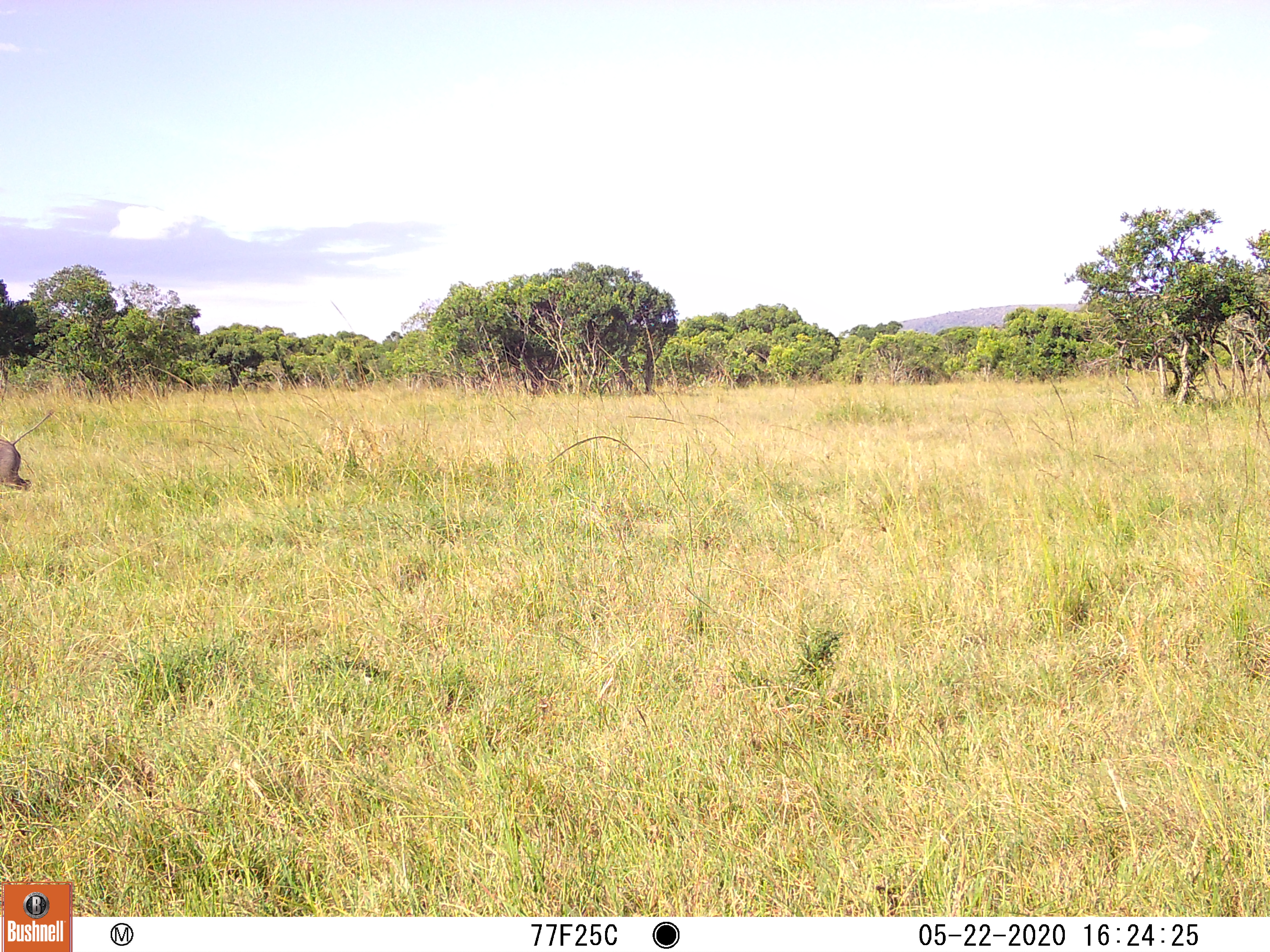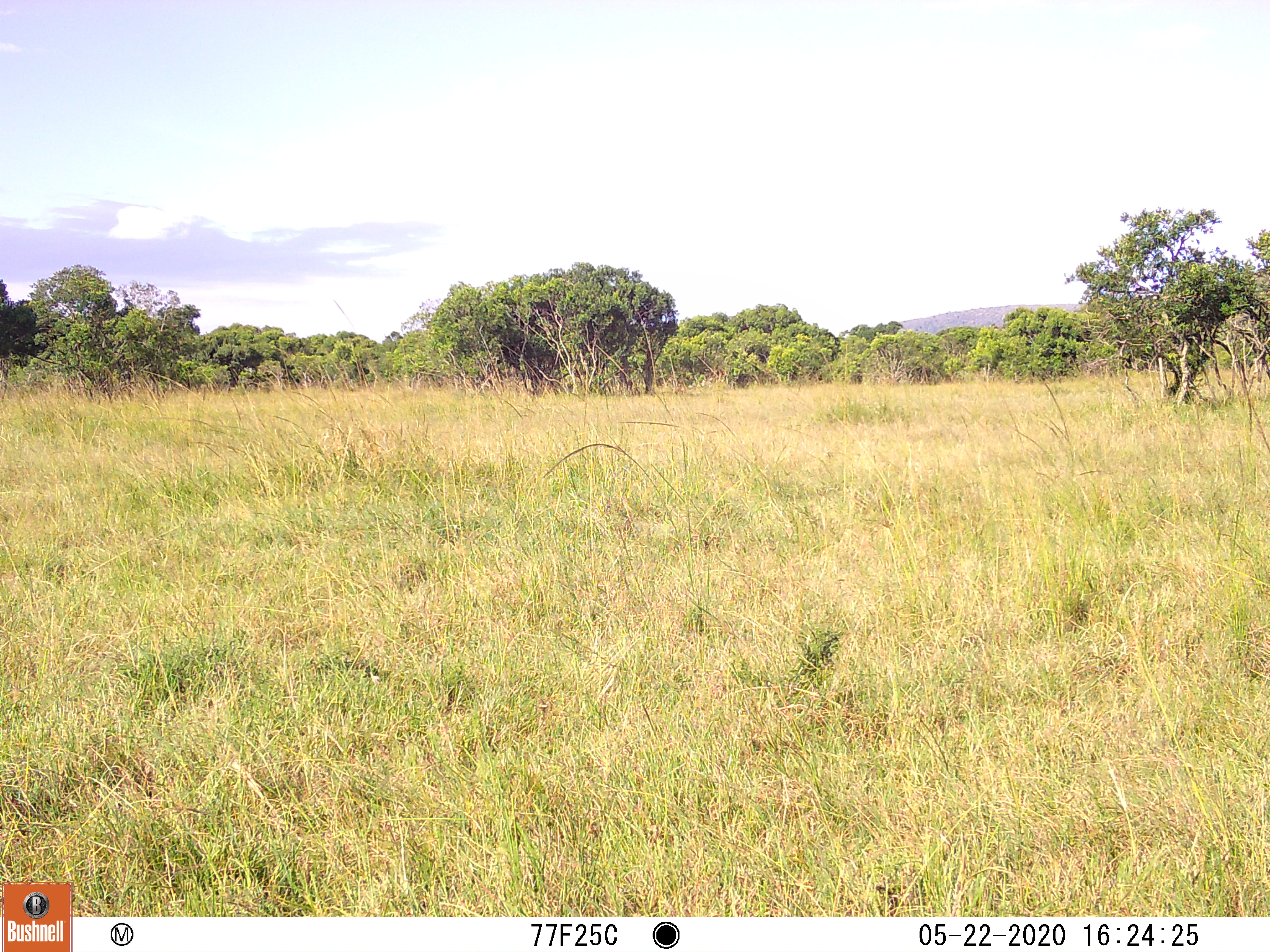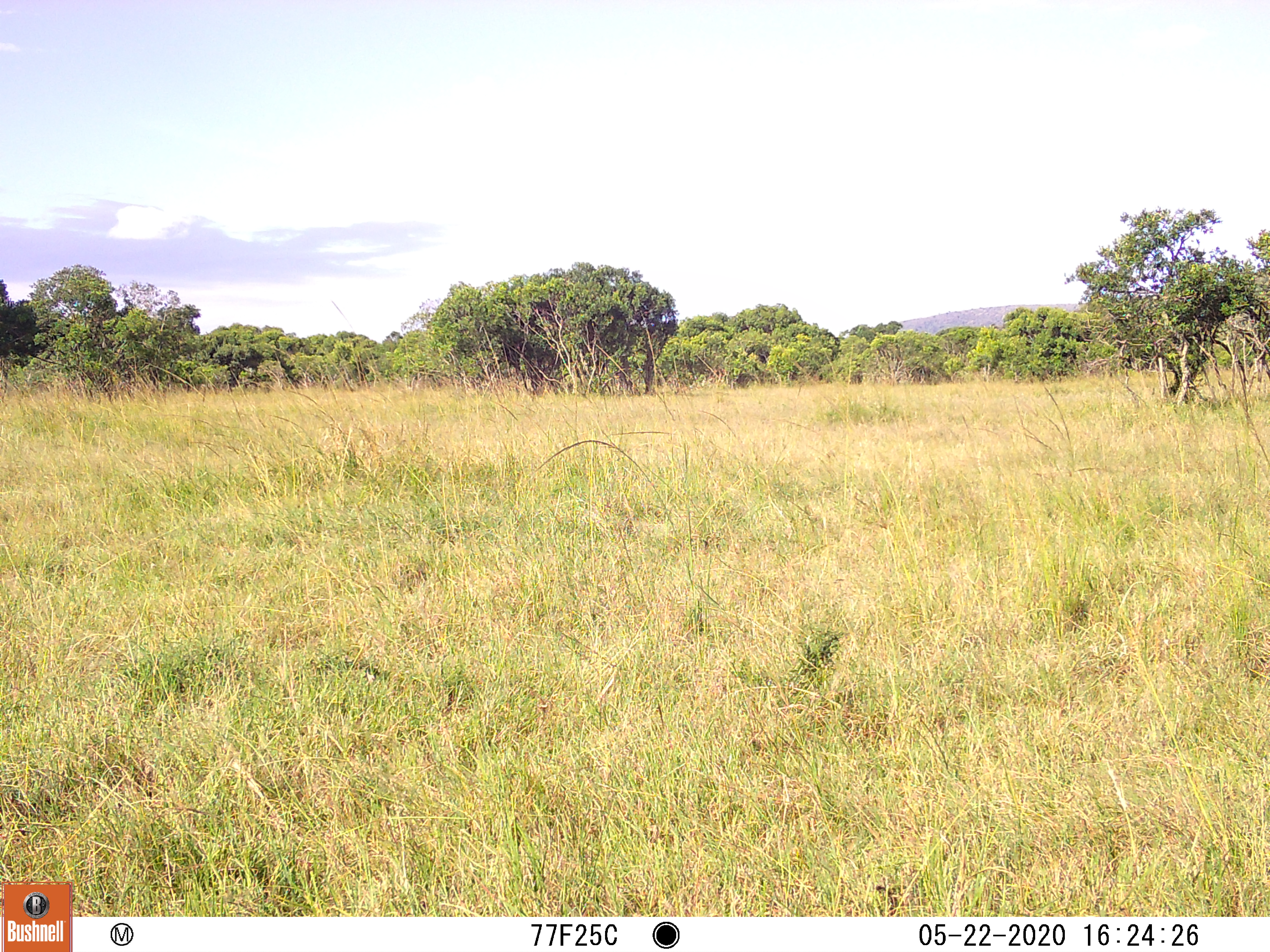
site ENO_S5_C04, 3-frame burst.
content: unidentified animal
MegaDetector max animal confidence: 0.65